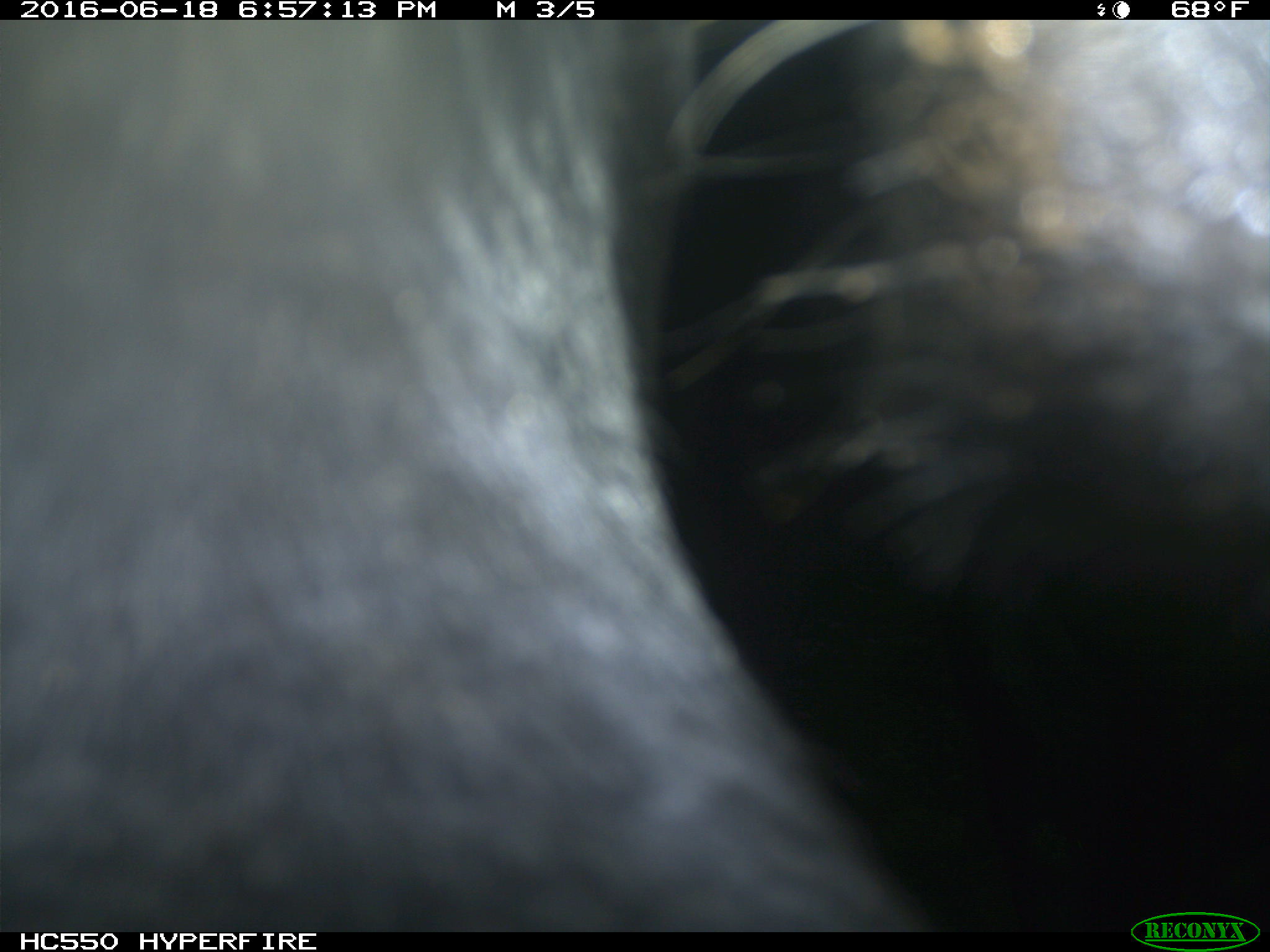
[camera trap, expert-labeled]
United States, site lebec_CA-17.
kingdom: Animalia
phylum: Chordata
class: Mammalia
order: Artiodactyla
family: Bovidae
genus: Bos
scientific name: Bos taurus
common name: domestic cow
Bos taurus (domestic cow).